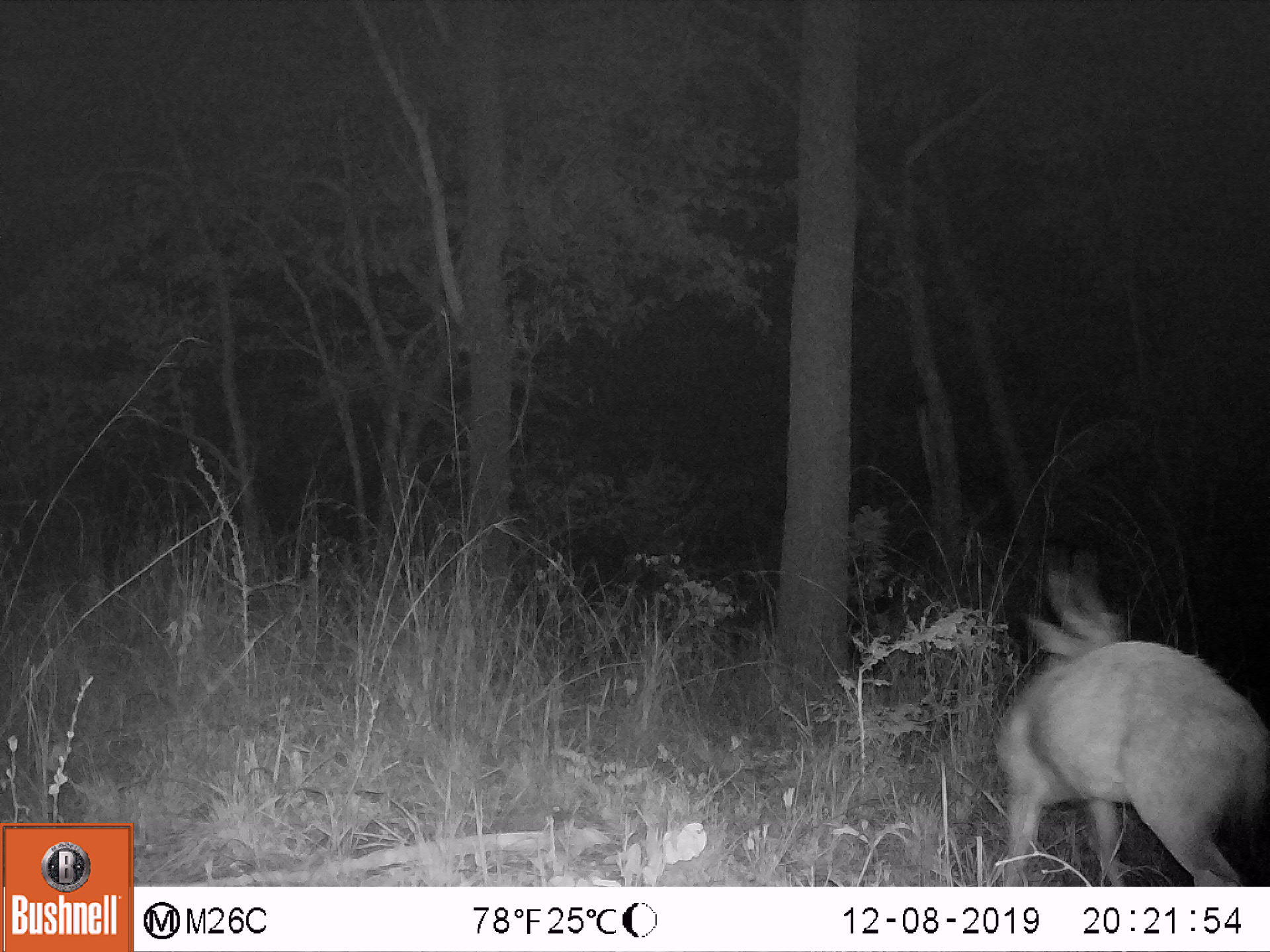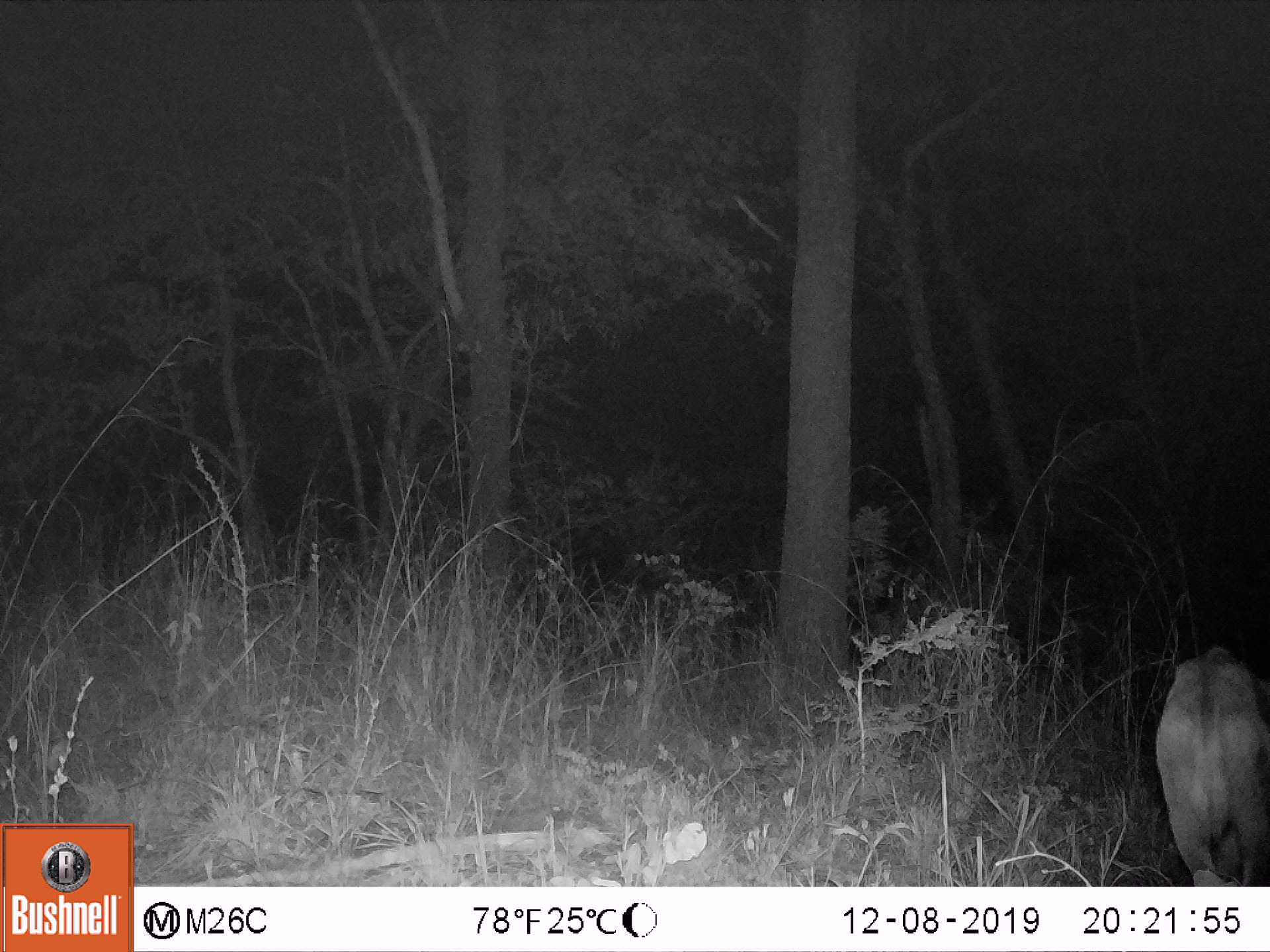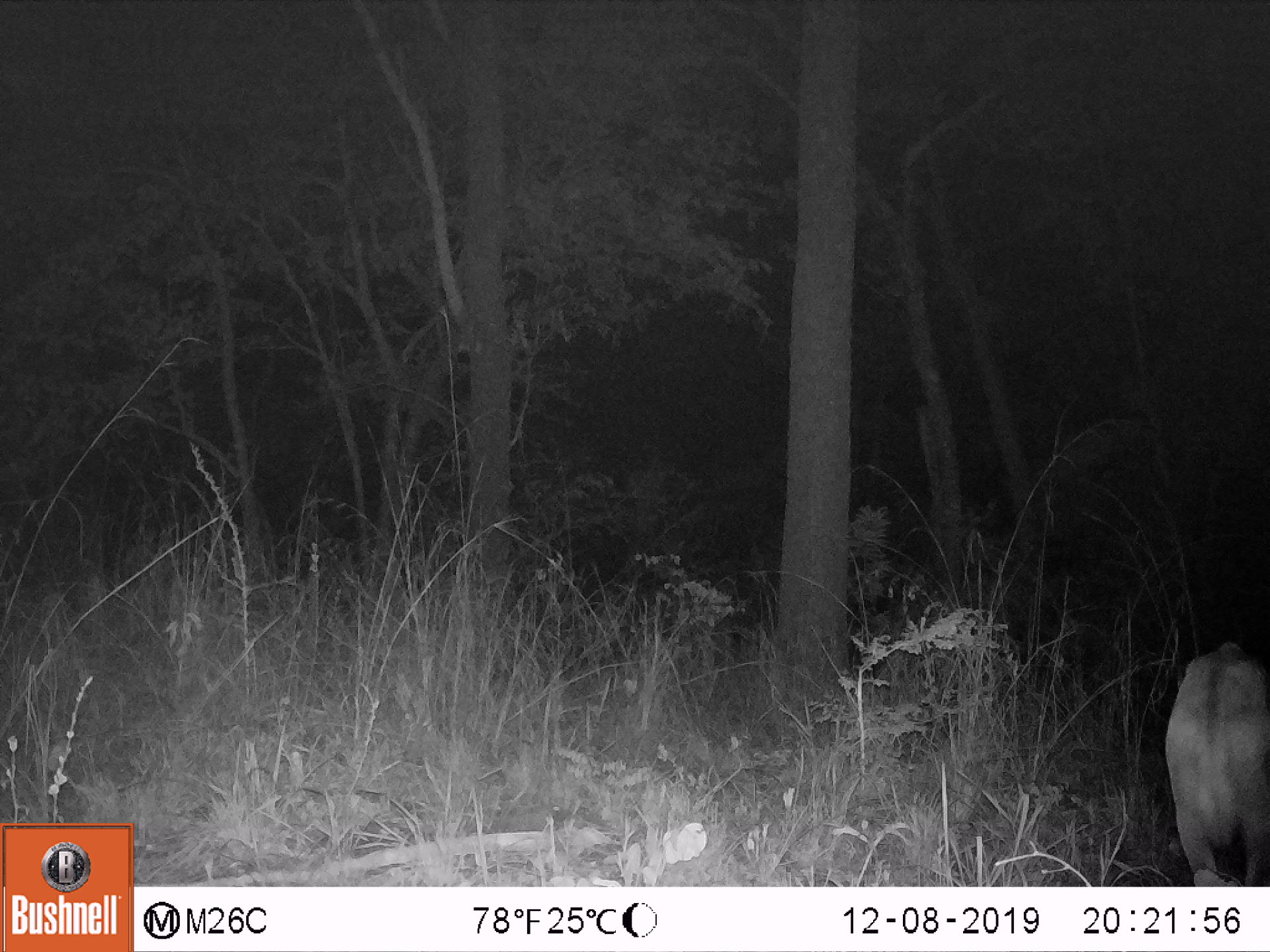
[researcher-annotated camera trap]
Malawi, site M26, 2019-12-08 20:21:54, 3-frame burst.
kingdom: Animalia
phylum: Chordata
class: Mammalia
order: Artiodactyla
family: Bovidae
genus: Tragelaphus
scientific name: Tragelaphus sylvaticus sylvaticus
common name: cape bushbuck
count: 1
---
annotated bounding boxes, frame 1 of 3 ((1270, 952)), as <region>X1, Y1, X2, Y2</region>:
cape bushbuck: <region>992, 544, 1267, 885</region>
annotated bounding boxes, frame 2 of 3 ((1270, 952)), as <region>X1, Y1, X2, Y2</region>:
cape bushbuck: <region>1152, 641, 1267, 885</region>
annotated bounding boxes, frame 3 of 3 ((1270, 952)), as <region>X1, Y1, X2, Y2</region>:
cape bushbuck: <region>1157, 635, 1269, 885</region>